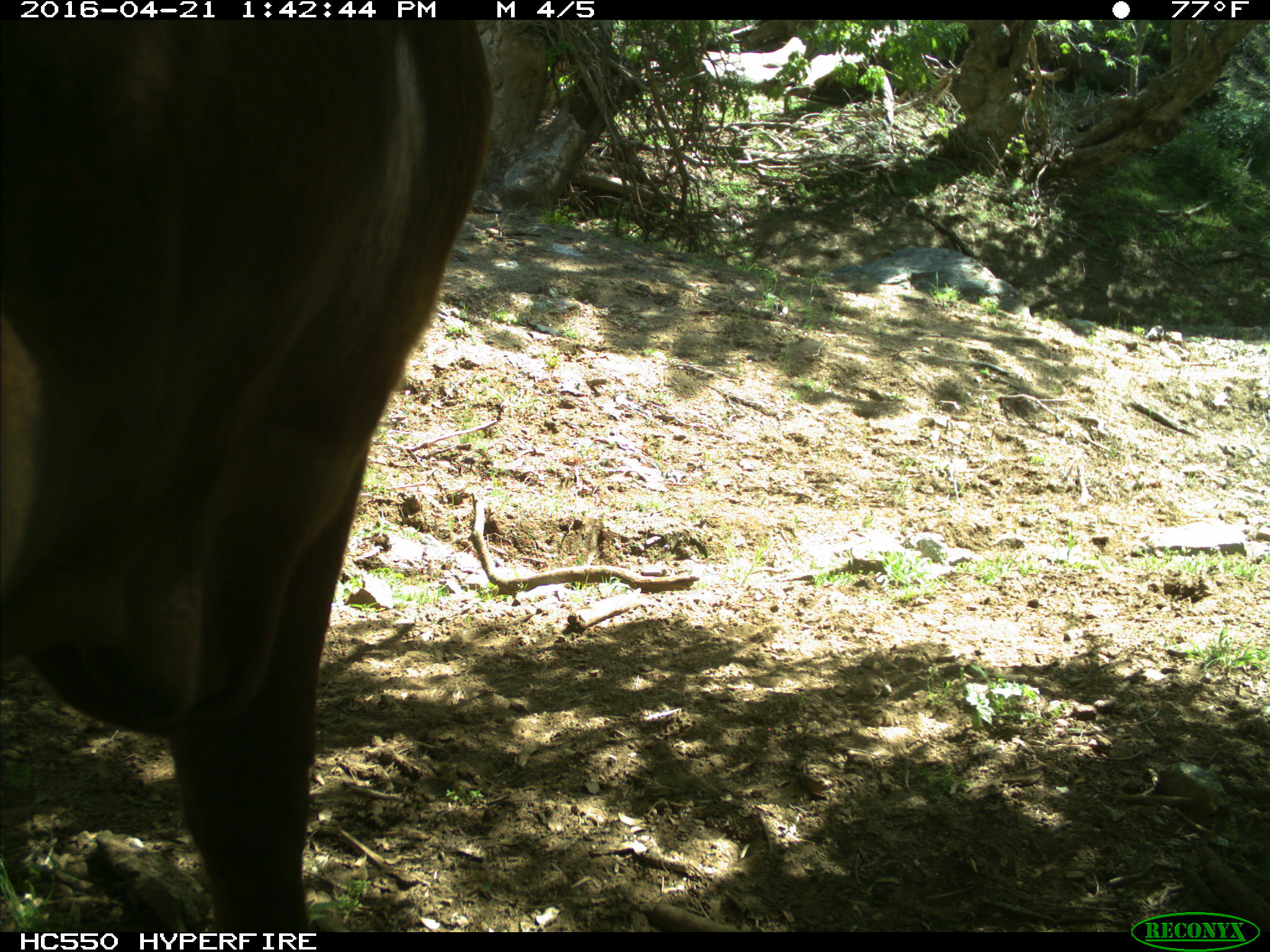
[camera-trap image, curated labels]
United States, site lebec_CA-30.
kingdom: Animalia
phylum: Chordata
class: Mammalia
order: Artiodactyla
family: Bovidae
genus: Bos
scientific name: Bos taurus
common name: domestic cow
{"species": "Bos taurus (domestic cow)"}